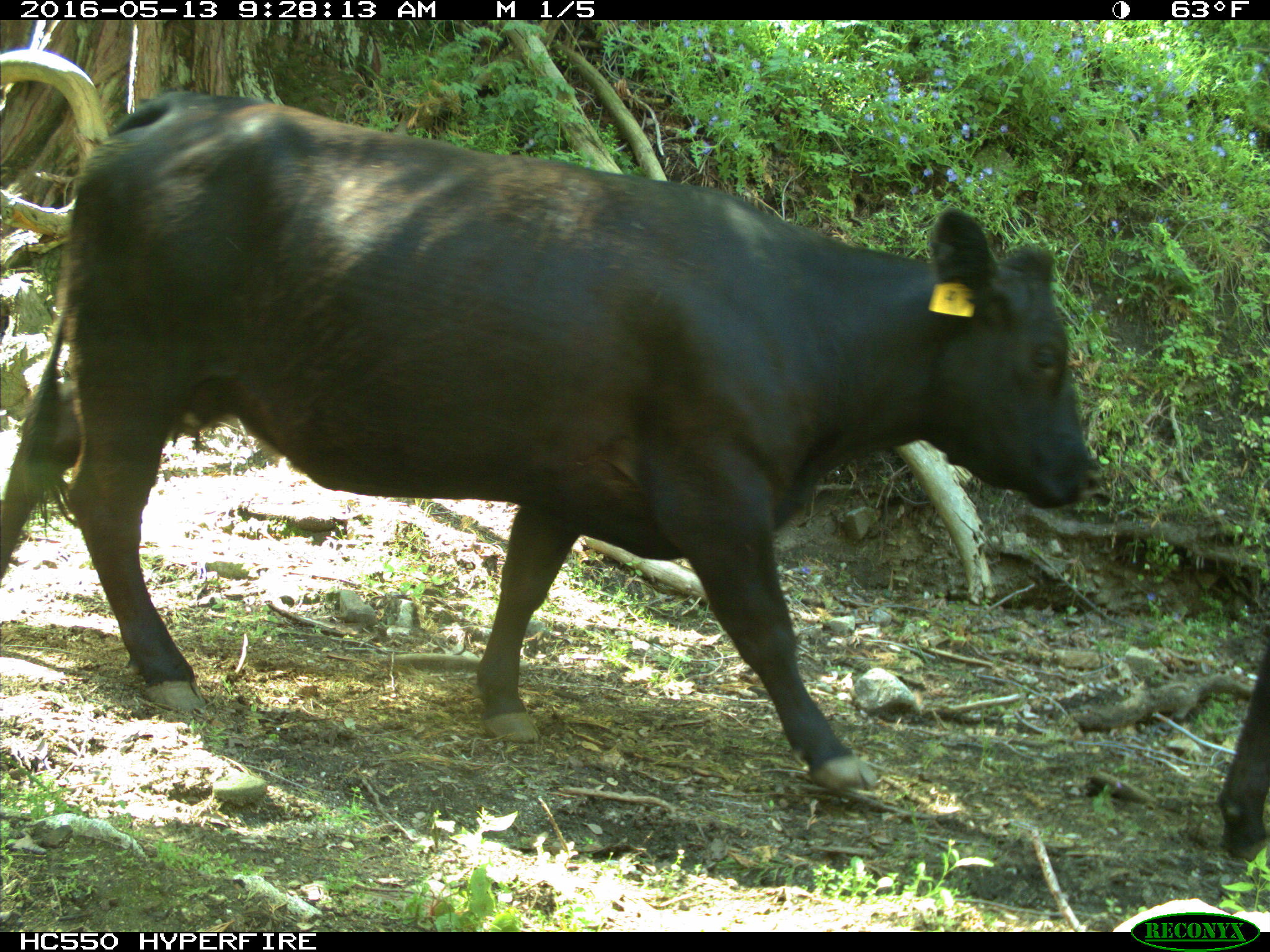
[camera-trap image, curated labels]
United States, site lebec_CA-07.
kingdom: Animalia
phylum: Chordata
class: Mammalia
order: Artiodactyla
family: Bovidae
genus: Bos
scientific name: Bos taurus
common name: domestic cow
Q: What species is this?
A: Bos taurus (domestic cow).